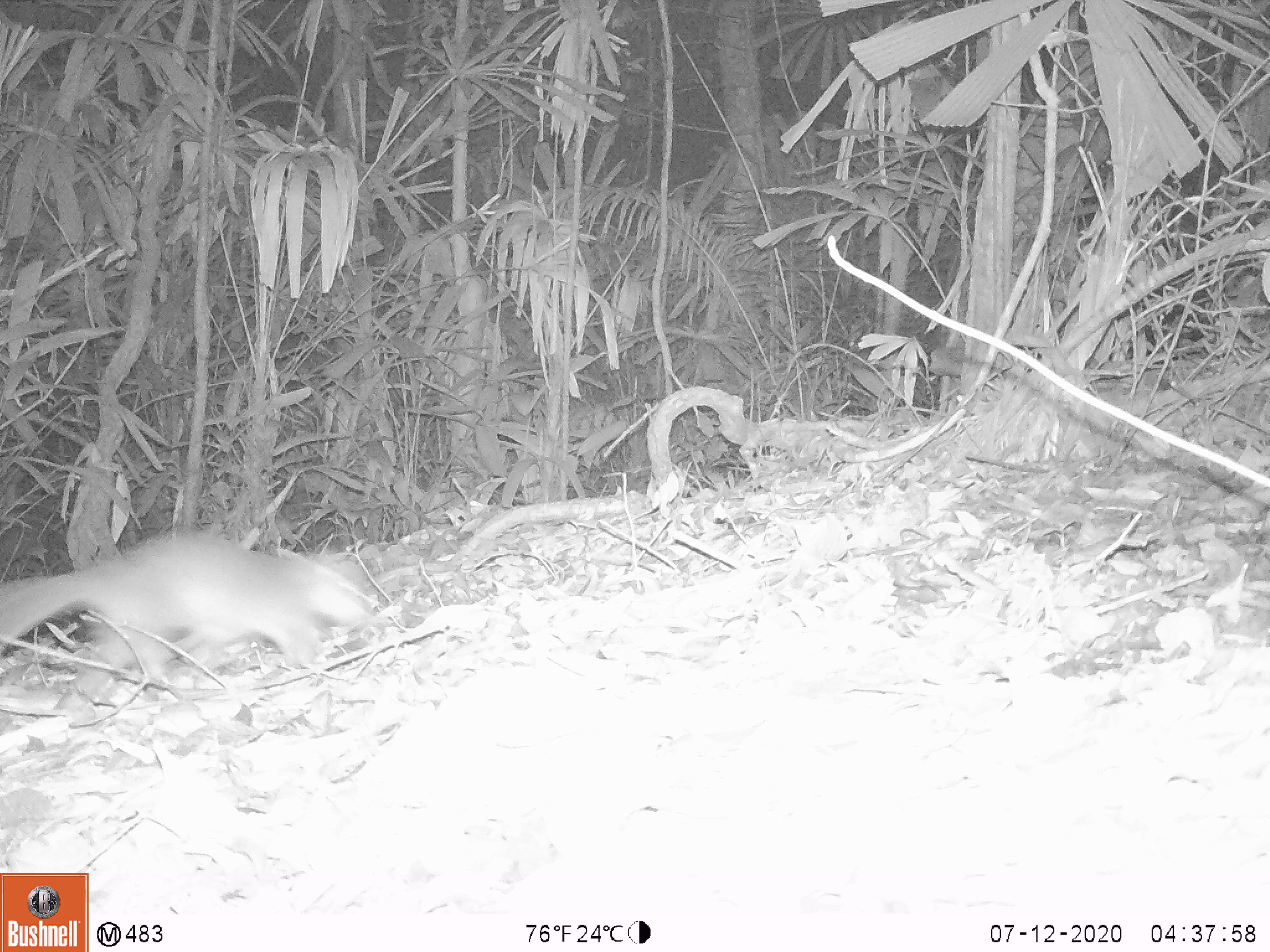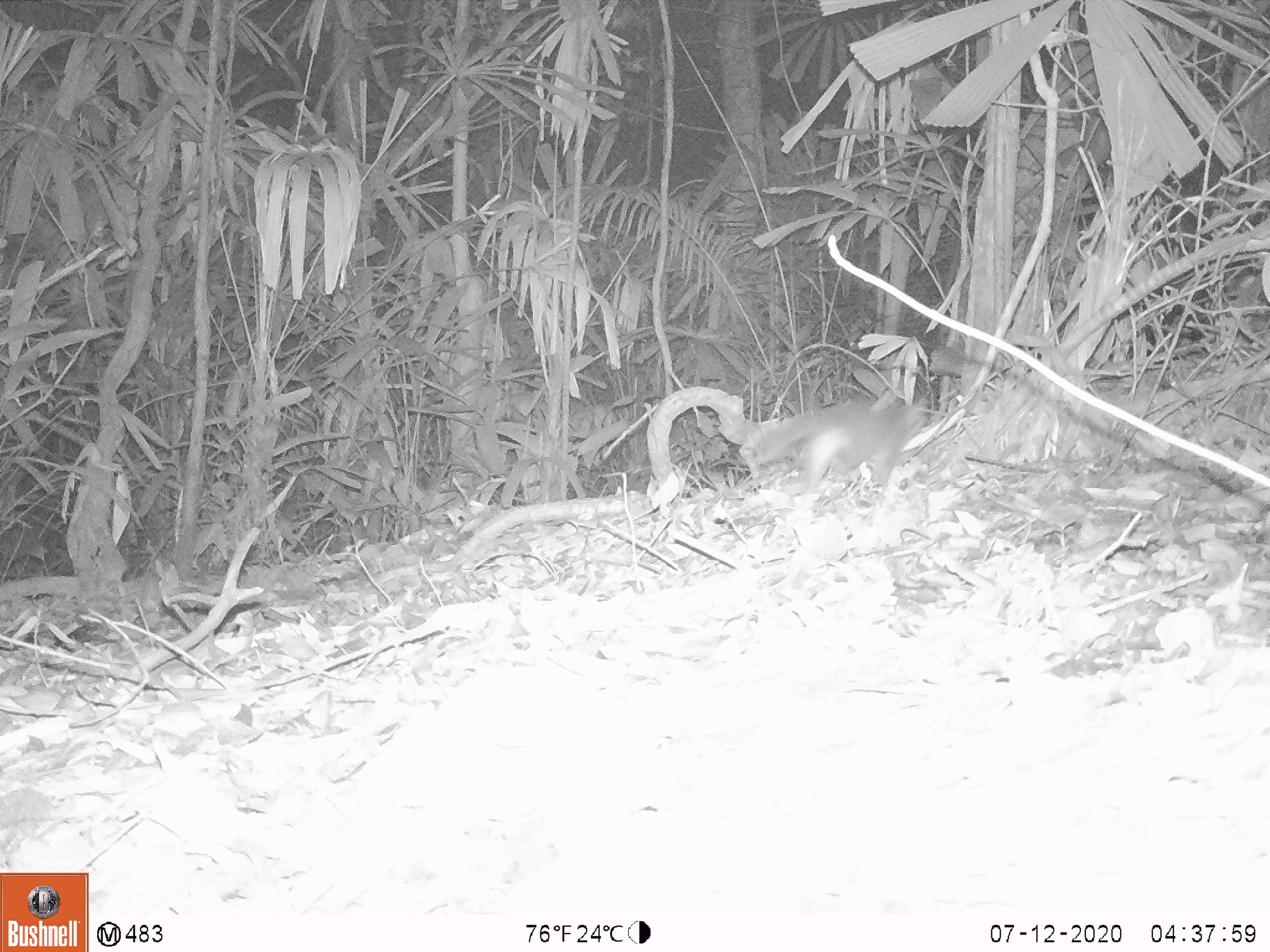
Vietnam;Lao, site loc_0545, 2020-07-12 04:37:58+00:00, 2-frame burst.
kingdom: Animalia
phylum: Chordata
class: Mammalia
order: Carnivora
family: Mustelidae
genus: Melogale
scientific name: Melogale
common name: ferret badger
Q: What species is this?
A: Ferret badger (Melogale).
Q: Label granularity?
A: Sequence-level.